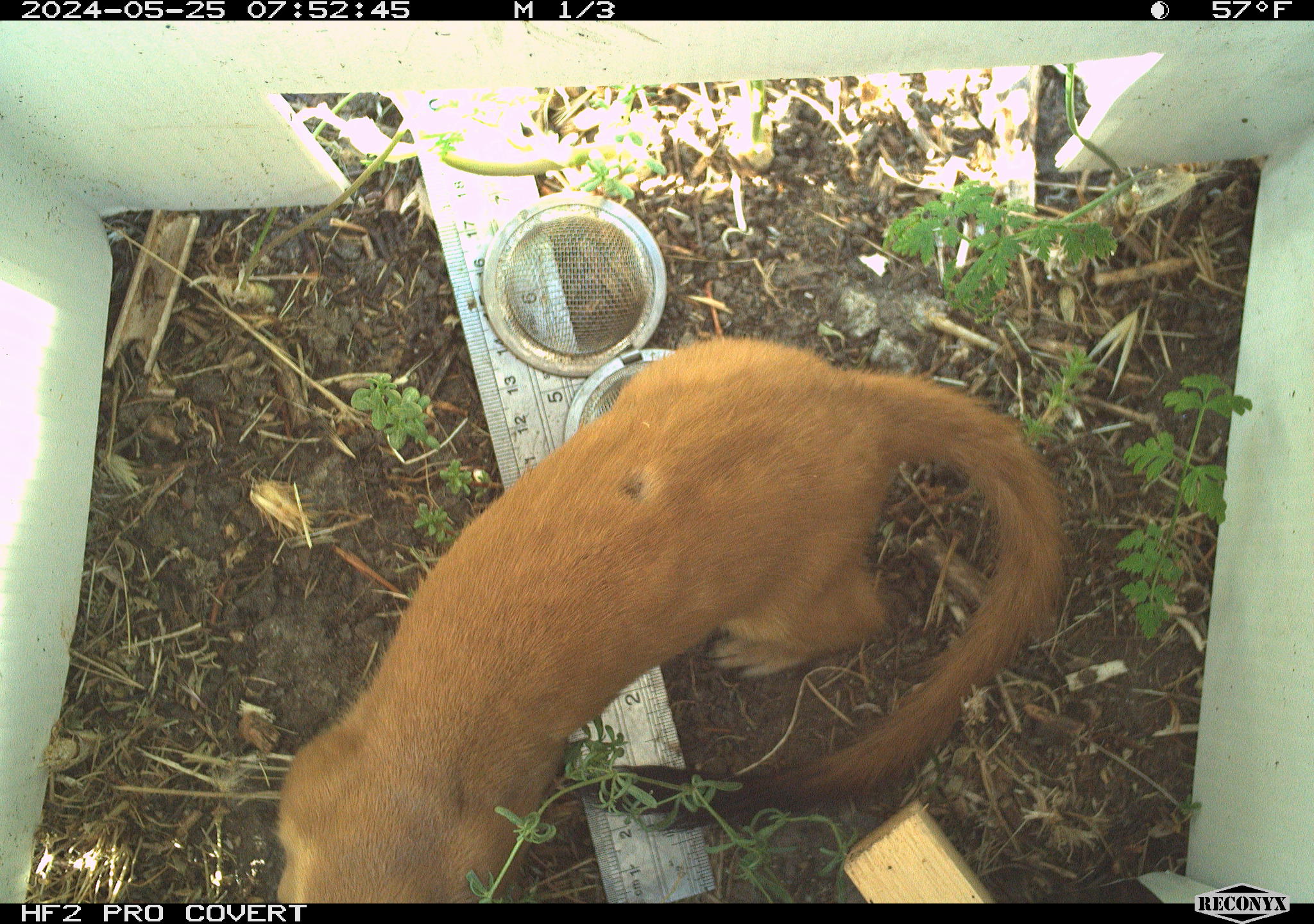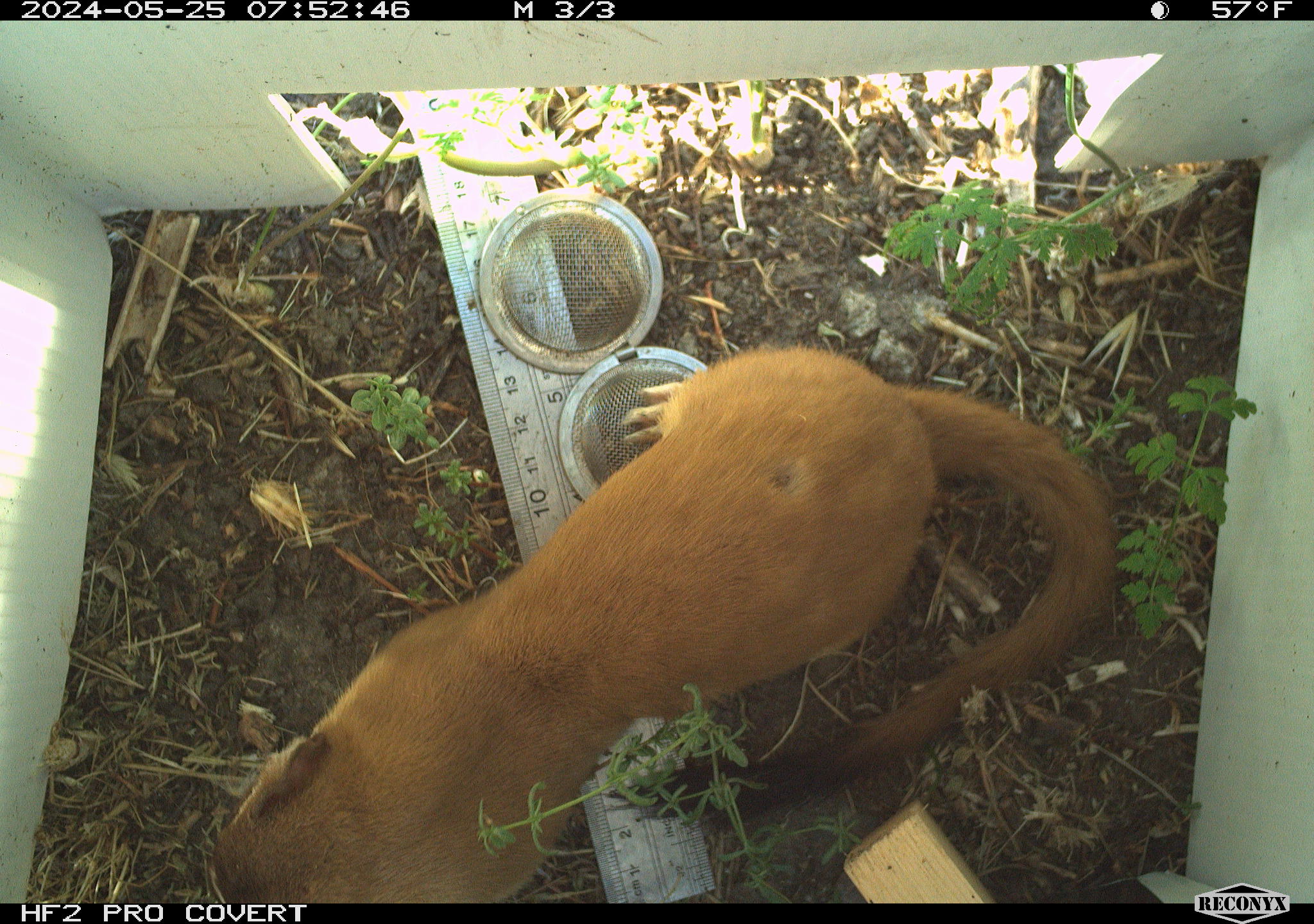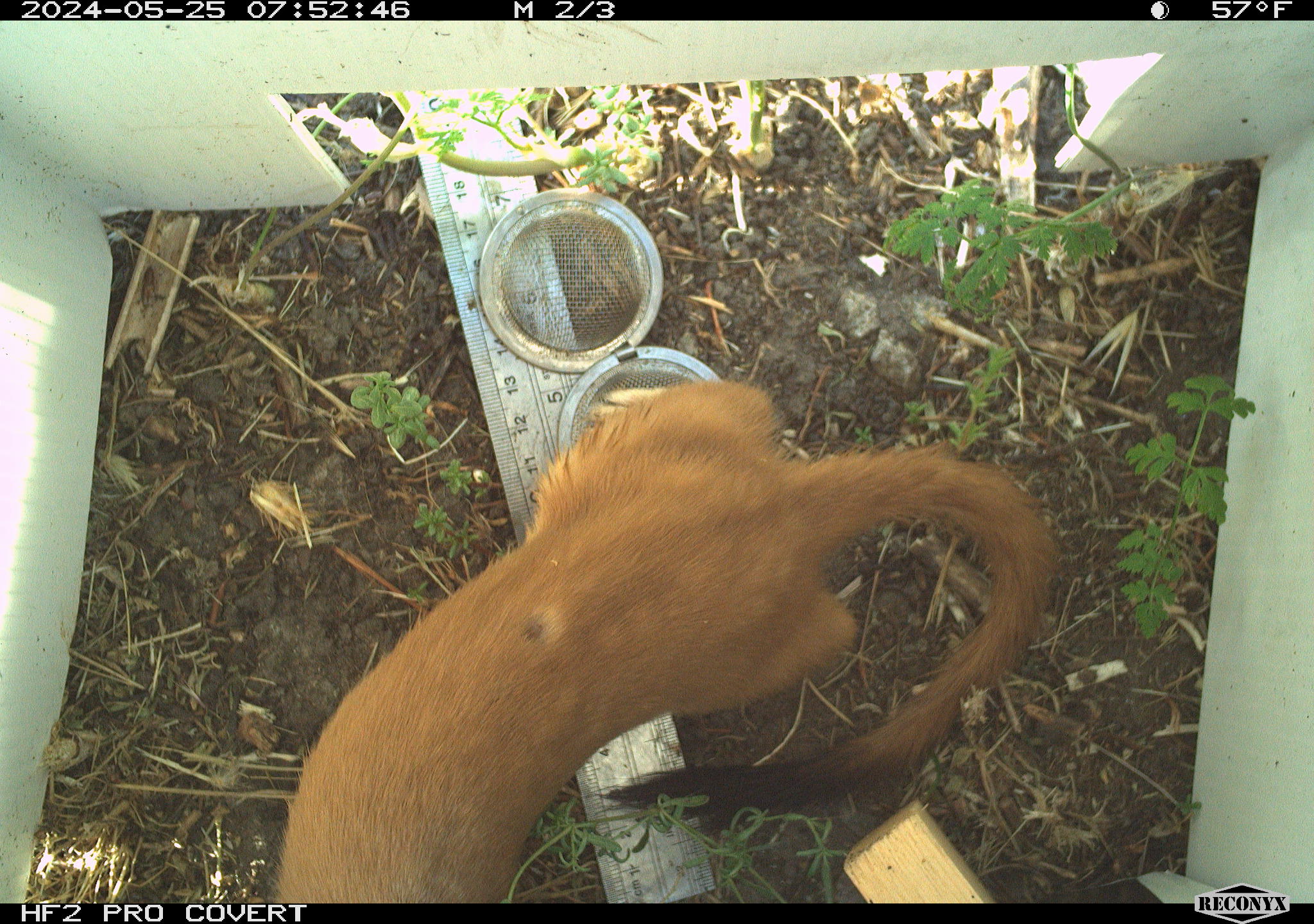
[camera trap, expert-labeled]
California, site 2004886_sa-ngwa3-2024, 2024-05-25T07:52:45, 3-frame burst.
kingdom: Animalia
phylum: Chordata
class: Mammalia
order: Carnivora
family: Mustelidae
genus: Neogale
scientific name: Neogale frenata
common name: long-tailed weasel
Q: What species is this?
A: Long-tailed weasel (Neogale frenata).